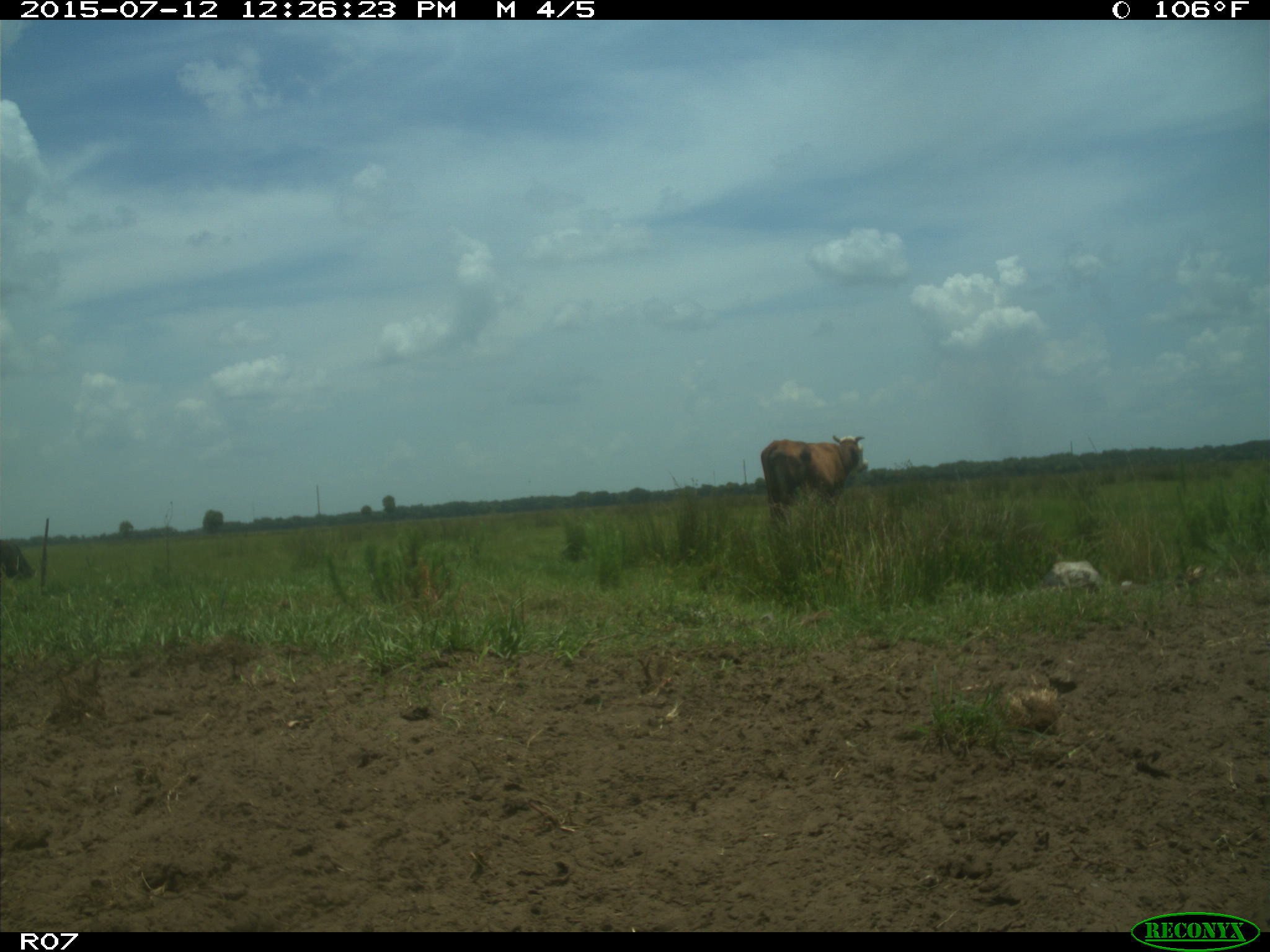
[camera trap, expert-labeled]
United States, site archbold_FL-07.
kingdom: Animalia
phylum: Chordata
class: Mammalia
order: Artiodactyla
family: Bovidae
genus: Bos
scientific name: Bos taurus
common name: domestic cow